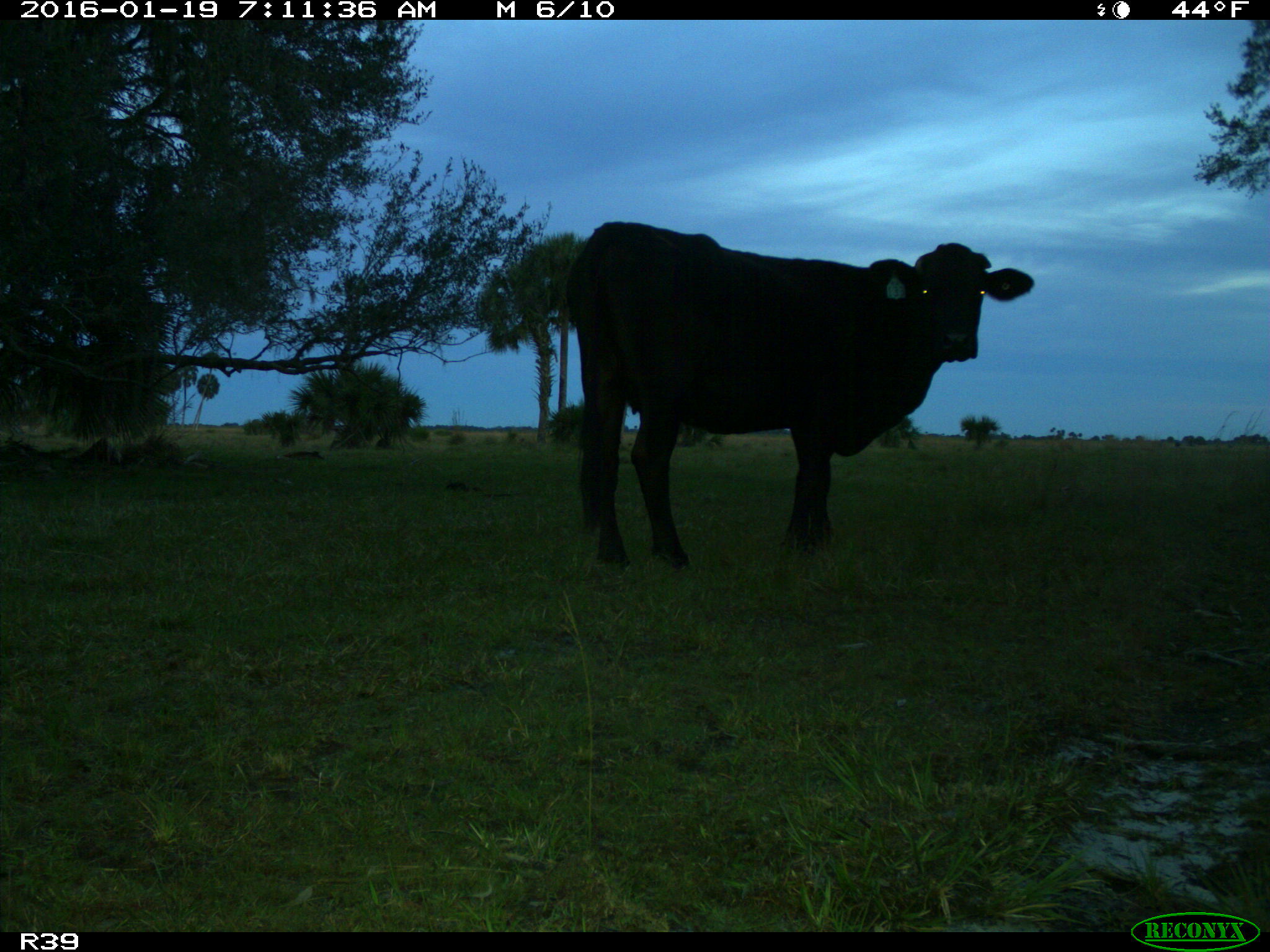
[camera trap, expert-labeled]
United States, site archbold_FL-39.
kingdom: Animalia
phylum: Chordata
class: Mammalia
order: Artiodactyla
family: Bovidae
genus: Bos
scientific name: Bos taurus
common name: domestic cow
Bos taurus (domestic cow).